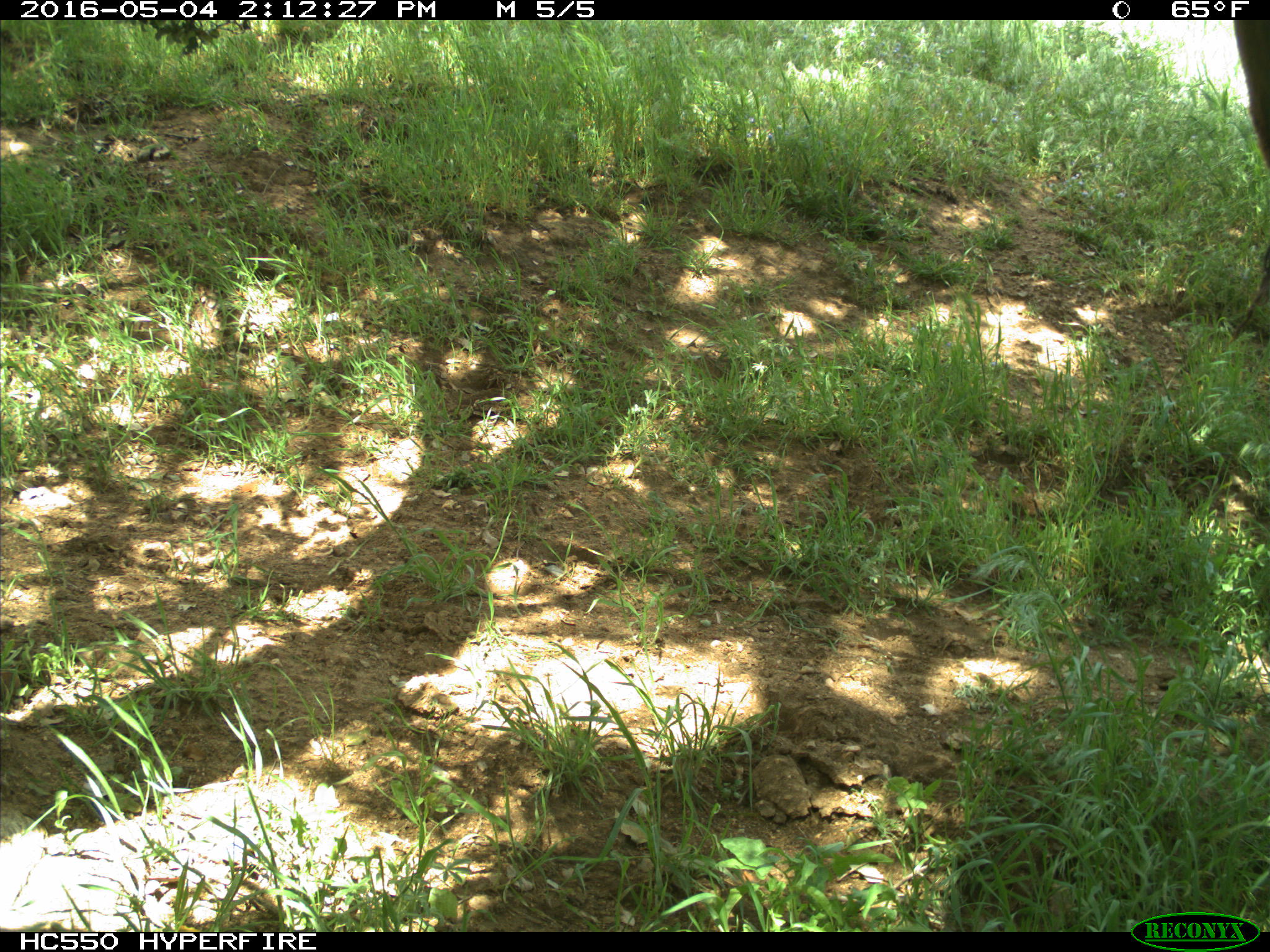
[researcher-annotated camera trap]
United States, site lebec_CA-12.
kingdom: Animalia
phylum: Chordata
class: Mammalia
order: Artiodactyla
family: Bovidae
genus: Bos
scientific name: Bos taurus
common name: domestic cow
Bos taurus (domestic cow).